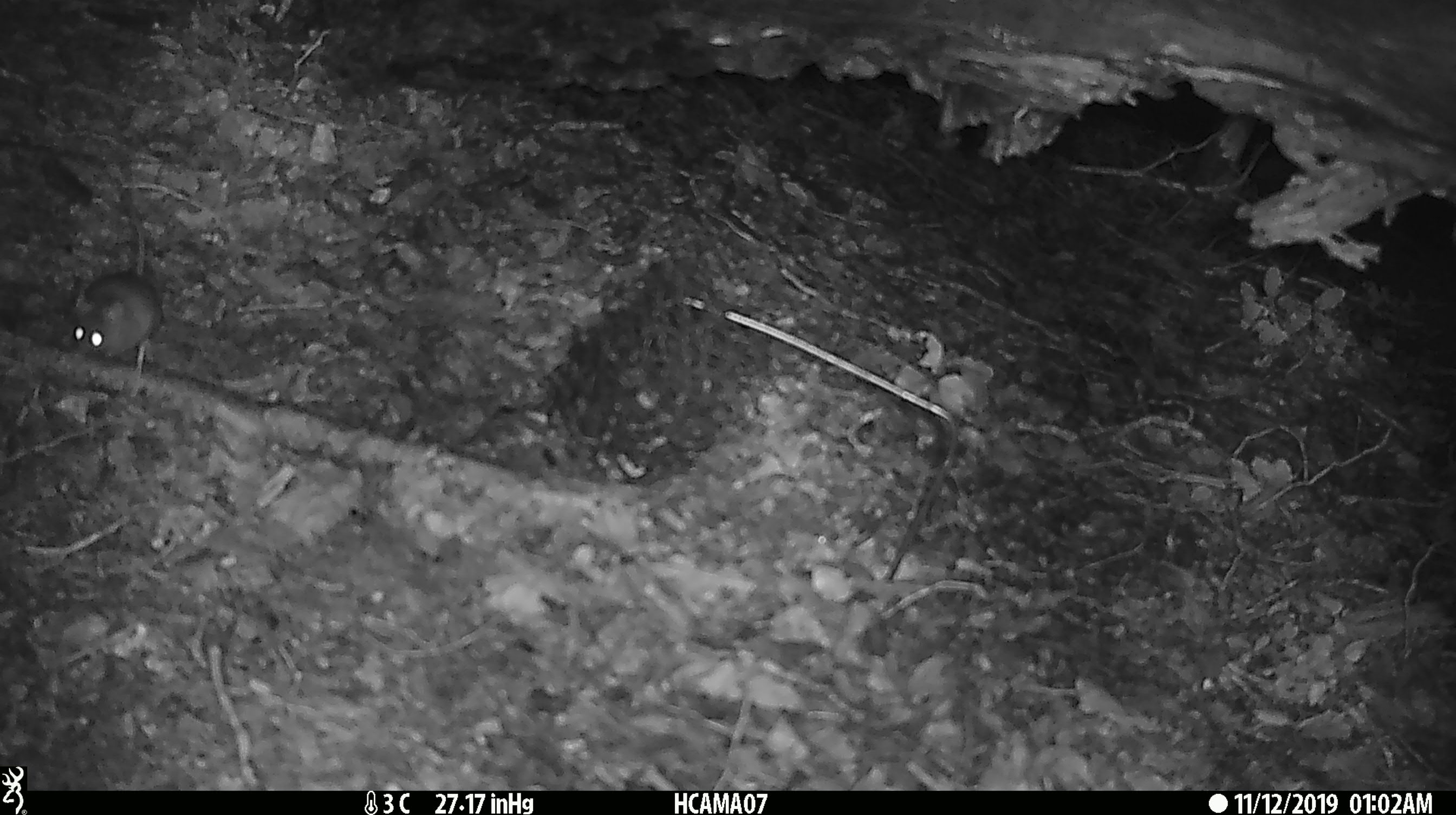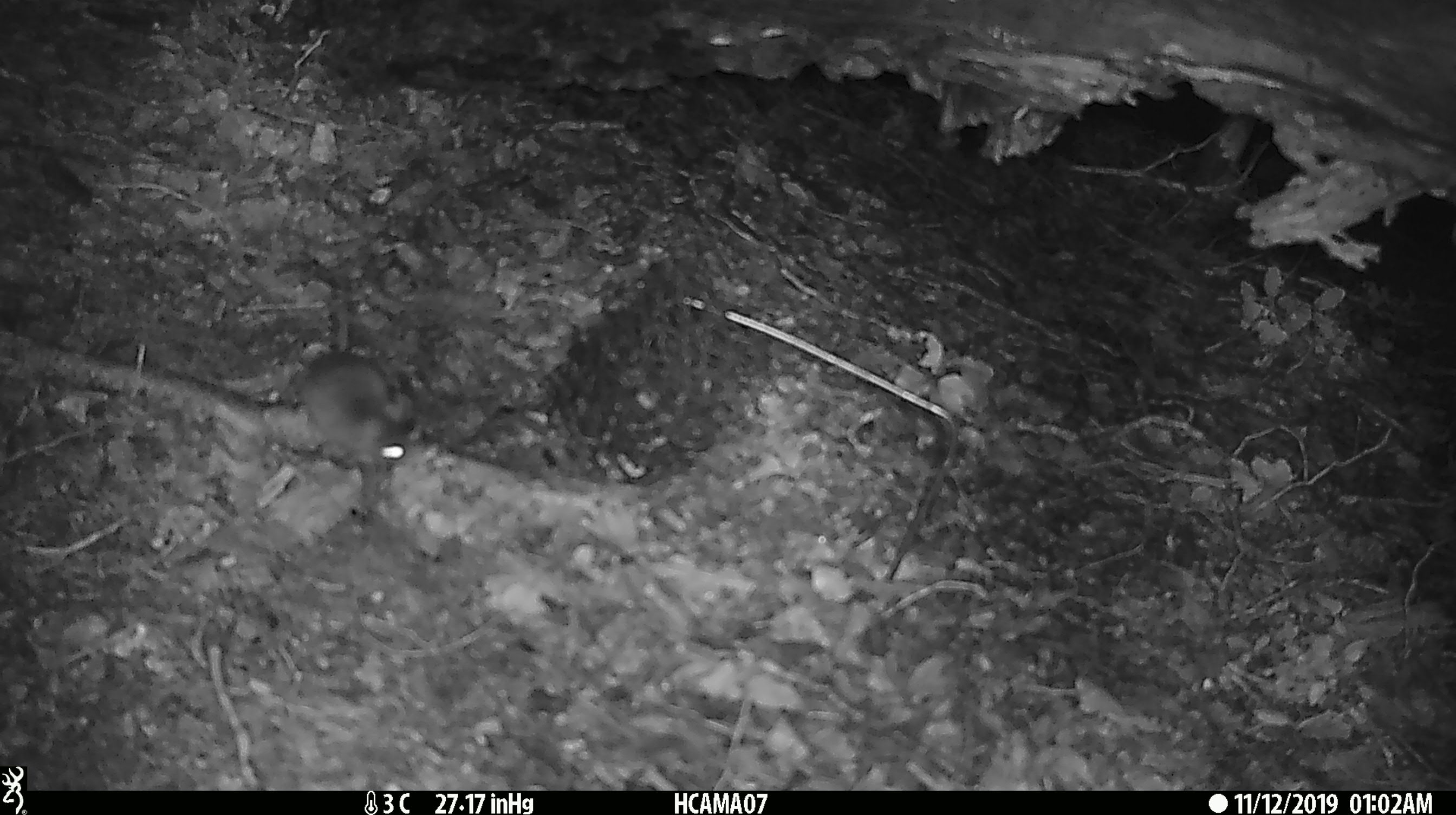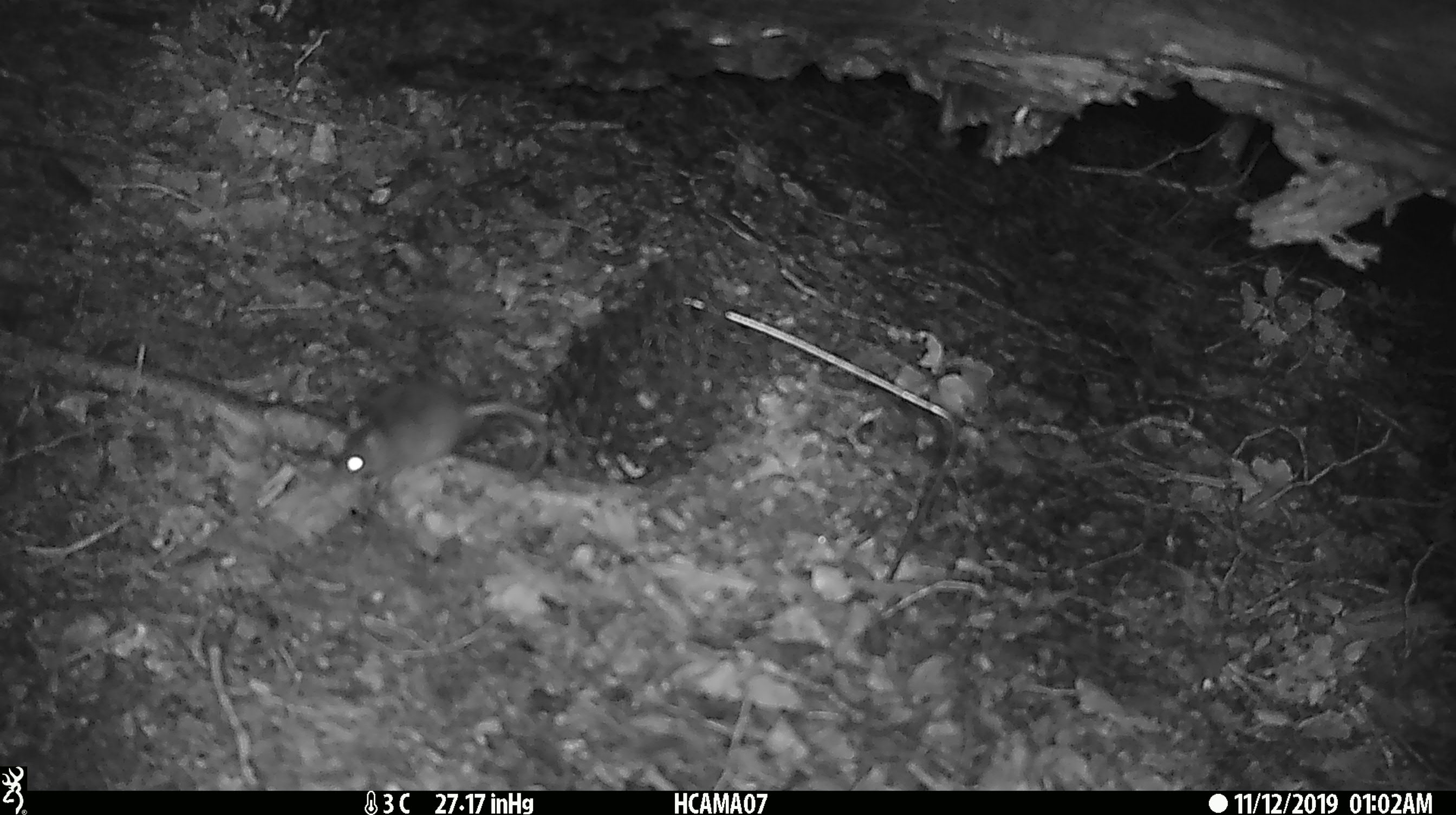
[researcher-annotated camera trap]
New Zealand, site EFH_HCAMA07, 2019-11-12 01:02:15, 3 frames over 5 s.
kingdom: Animalia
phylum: Chordata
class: Mammalia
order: Rodentia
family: Muridae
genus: Mus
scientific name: Mus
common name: mouse